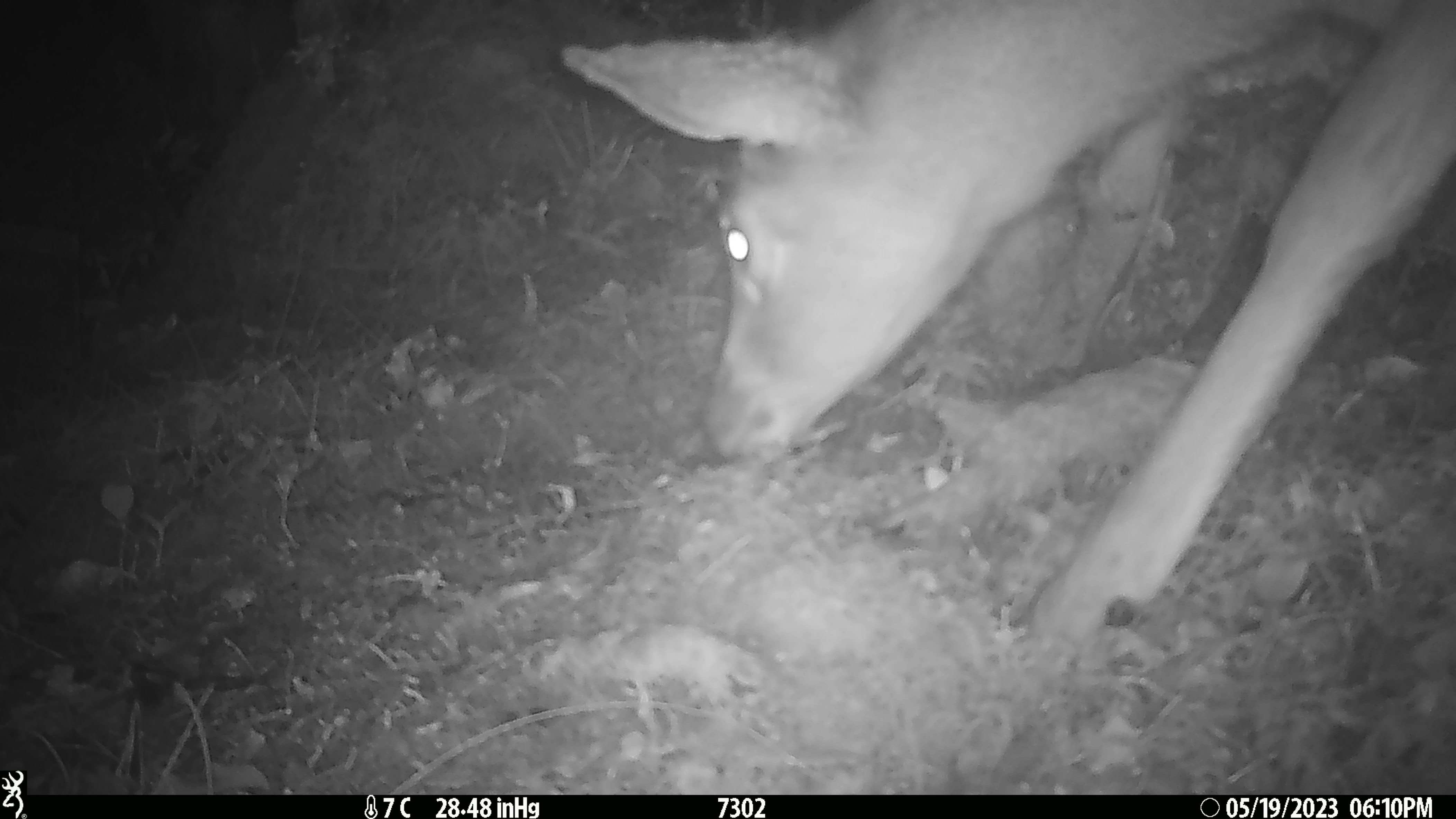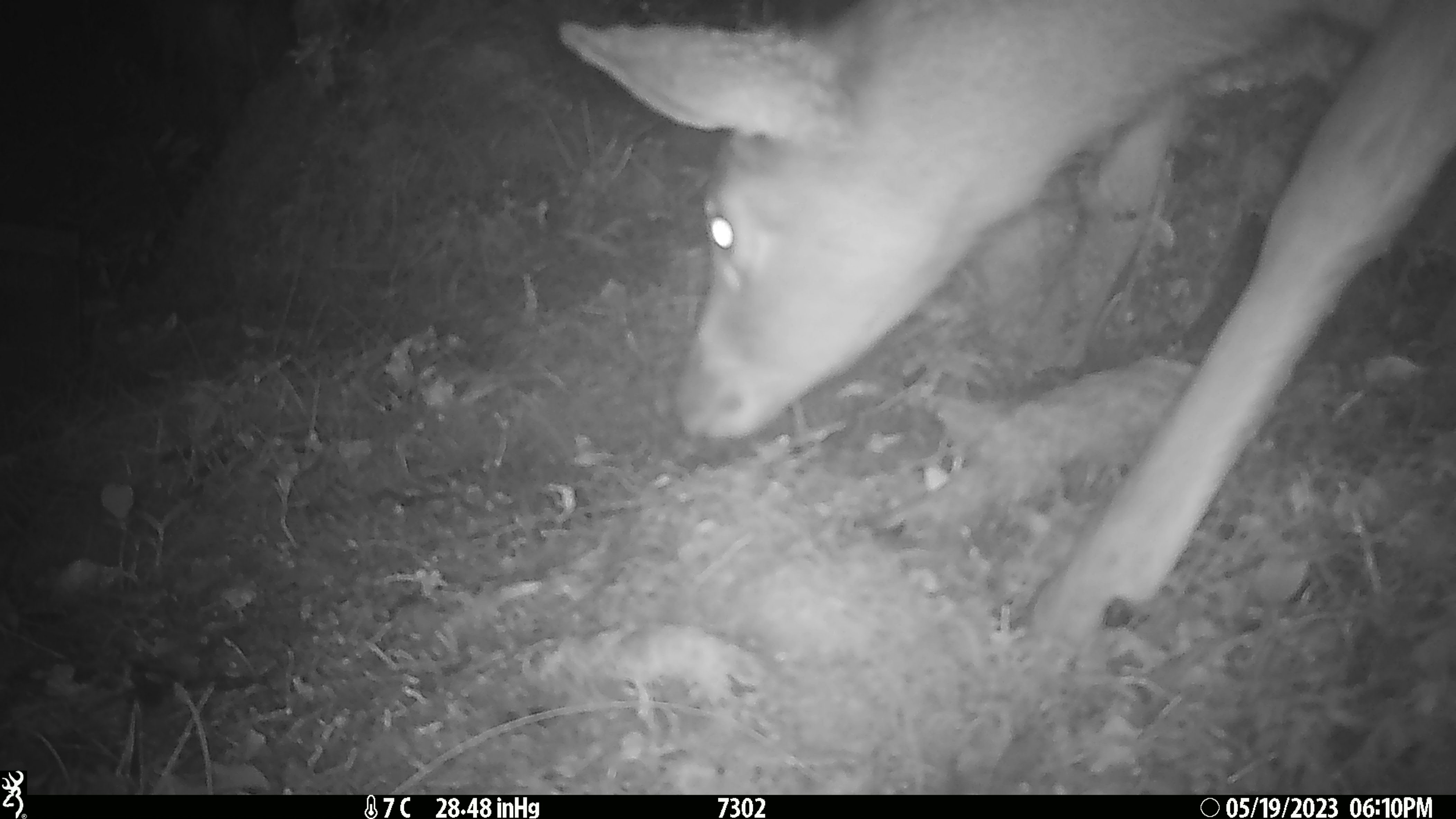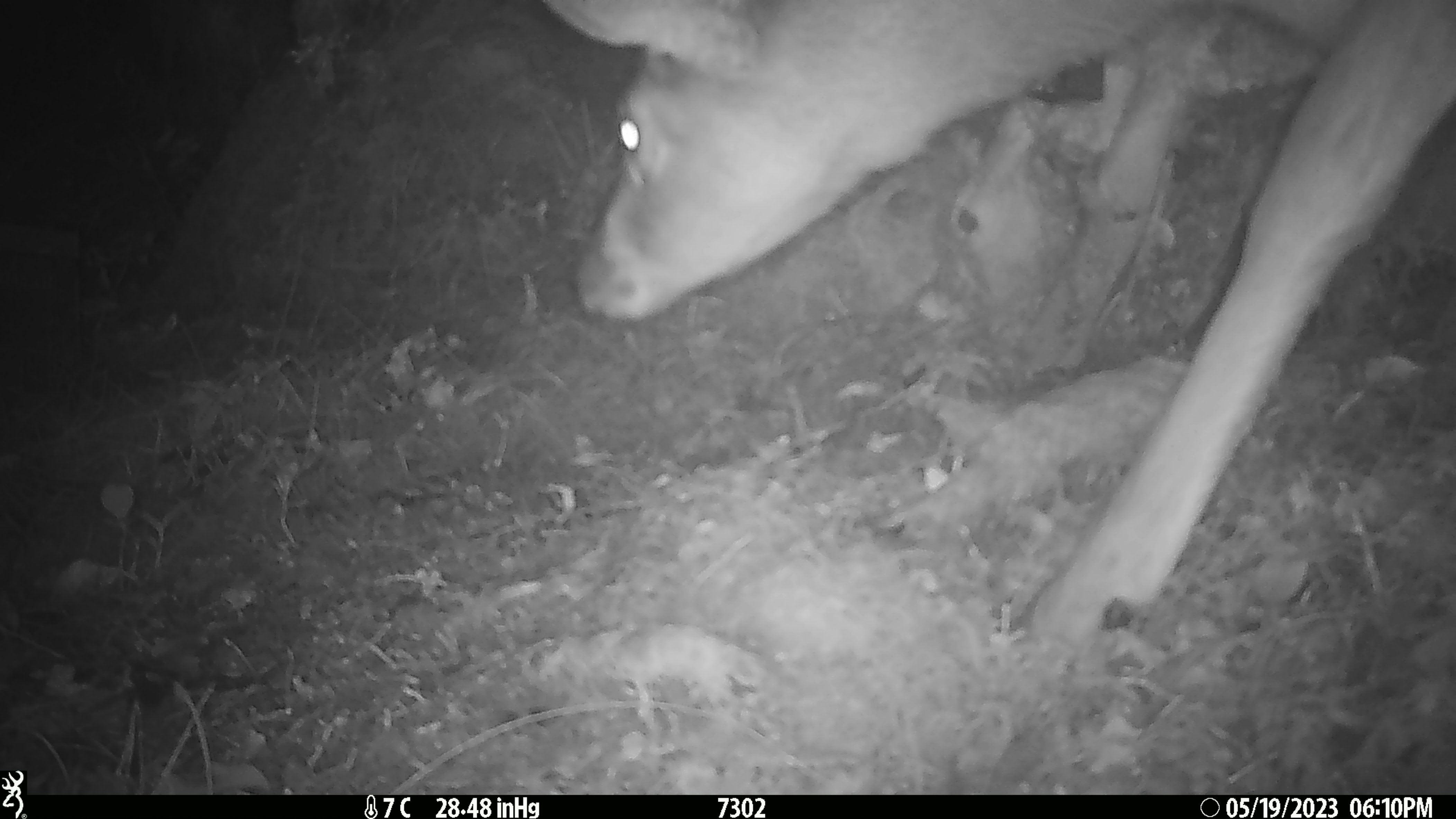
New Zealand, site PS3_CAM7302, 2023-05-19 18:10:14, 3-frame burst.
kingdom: Animalia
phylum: Chordata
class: Mammalia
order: Artiodactyla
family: Cervidae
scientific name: Cervidae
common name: deer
Deer (Cervidae).